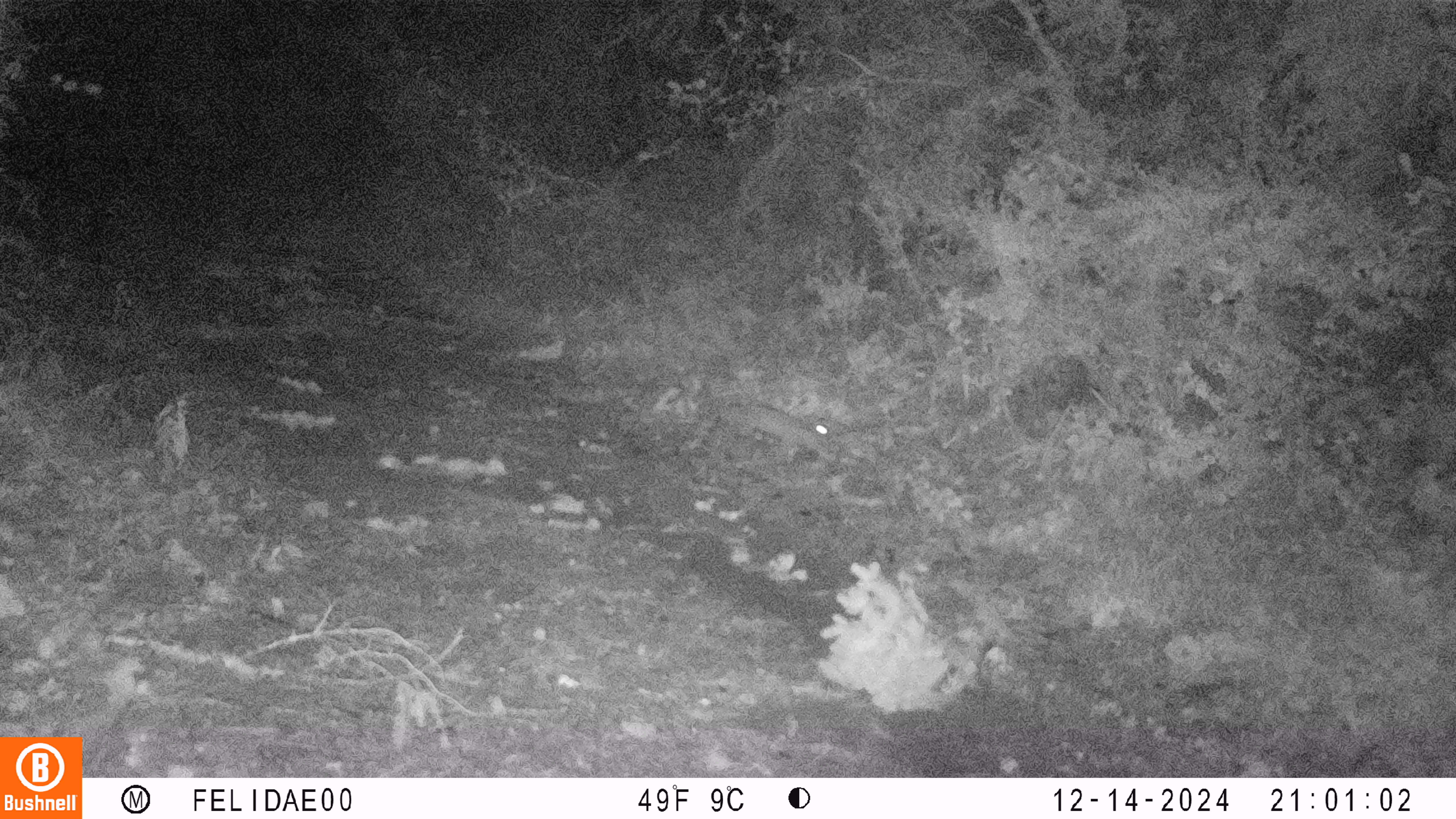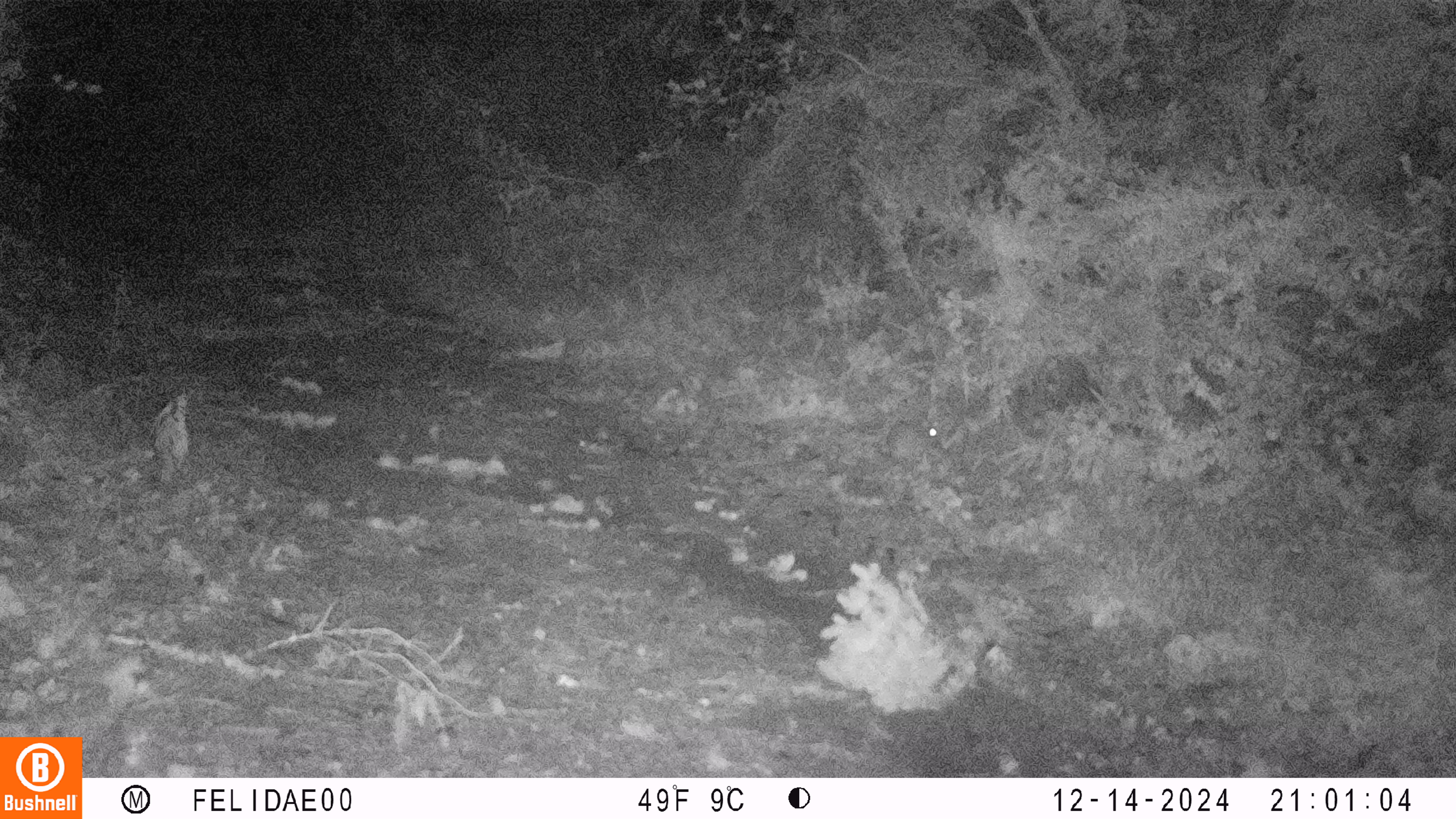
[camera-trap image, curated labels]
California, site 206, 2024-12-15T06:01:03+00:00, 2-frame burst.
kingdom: Animalia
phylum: Chordata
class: Mammalia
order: Lagomorpha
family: Leporidae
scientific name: Leporidae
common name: rabbit